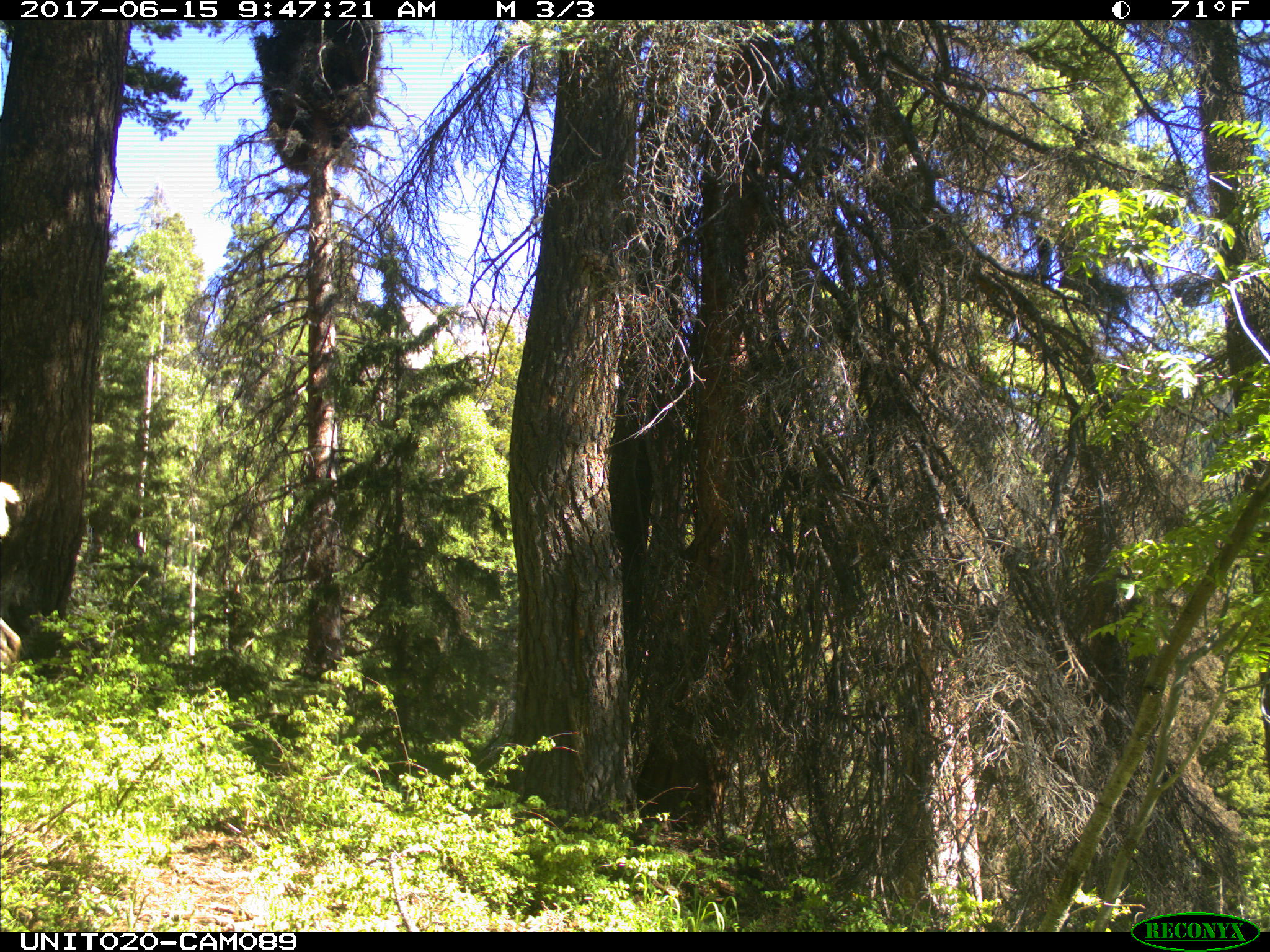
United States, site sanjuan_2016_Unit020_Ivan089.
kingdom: Animalia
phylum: Chordata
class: Mammalia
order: Artiodactyla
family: Cervidae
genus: Cervus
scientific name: Cervus elaphus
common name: red deer